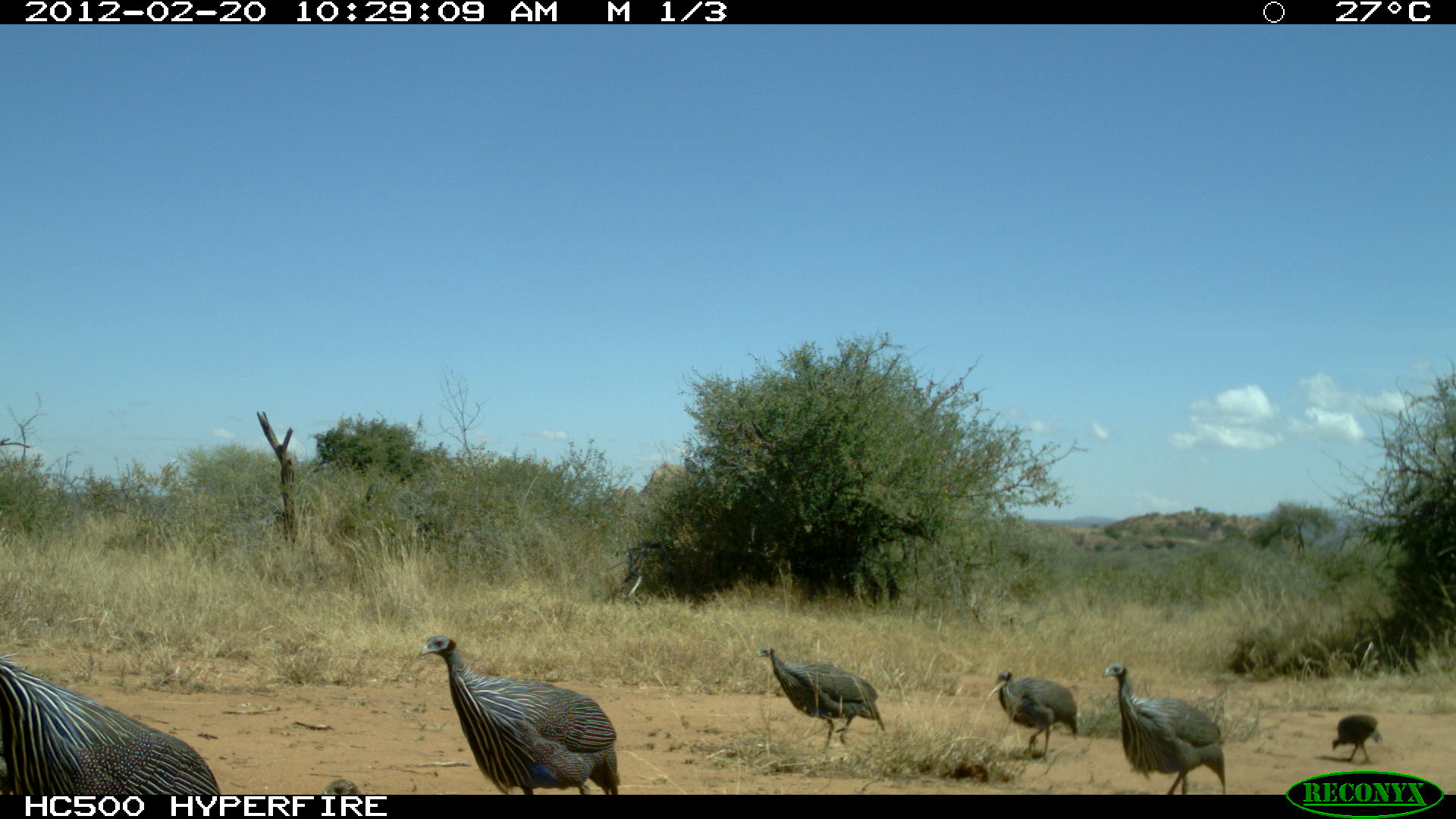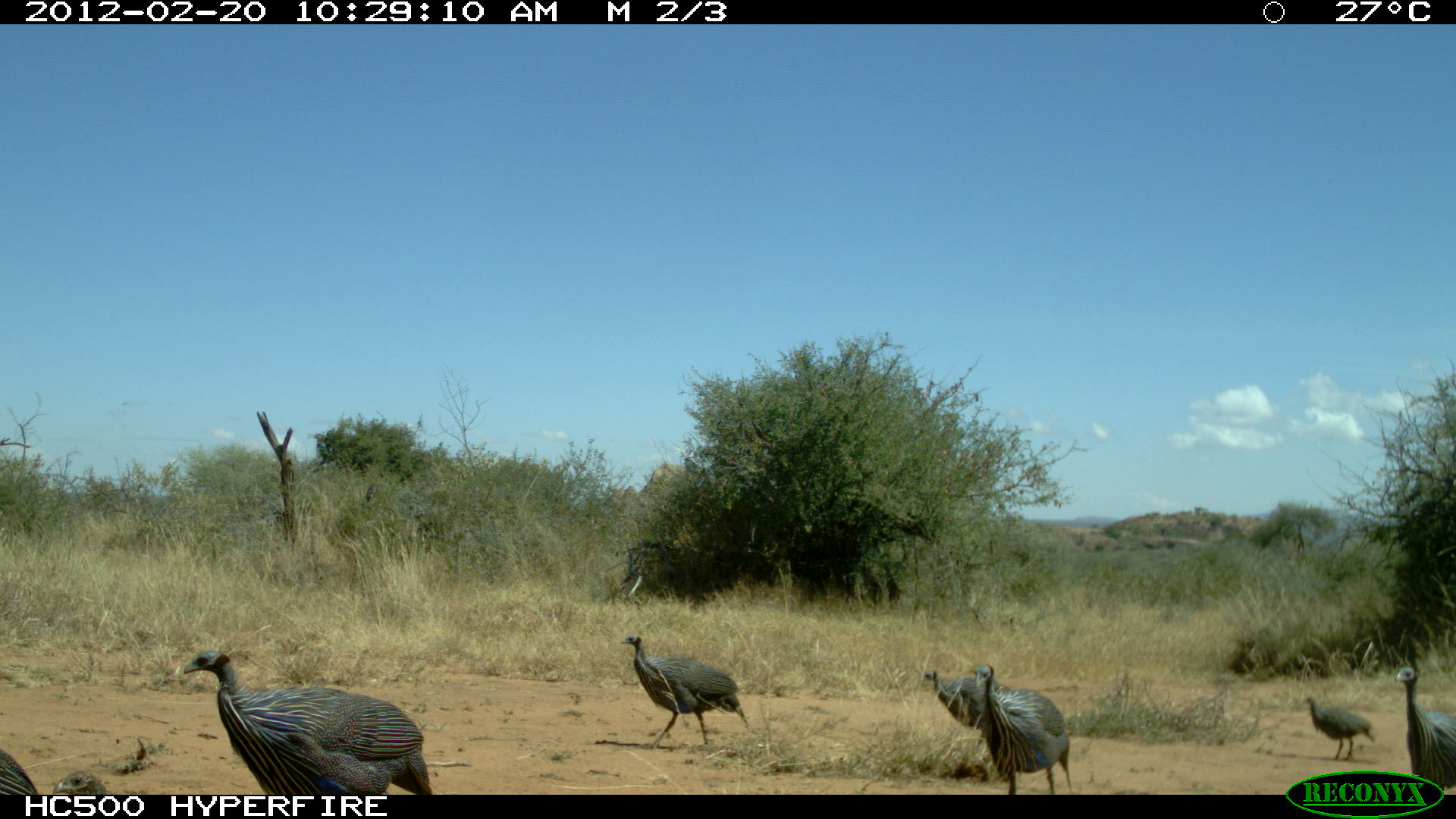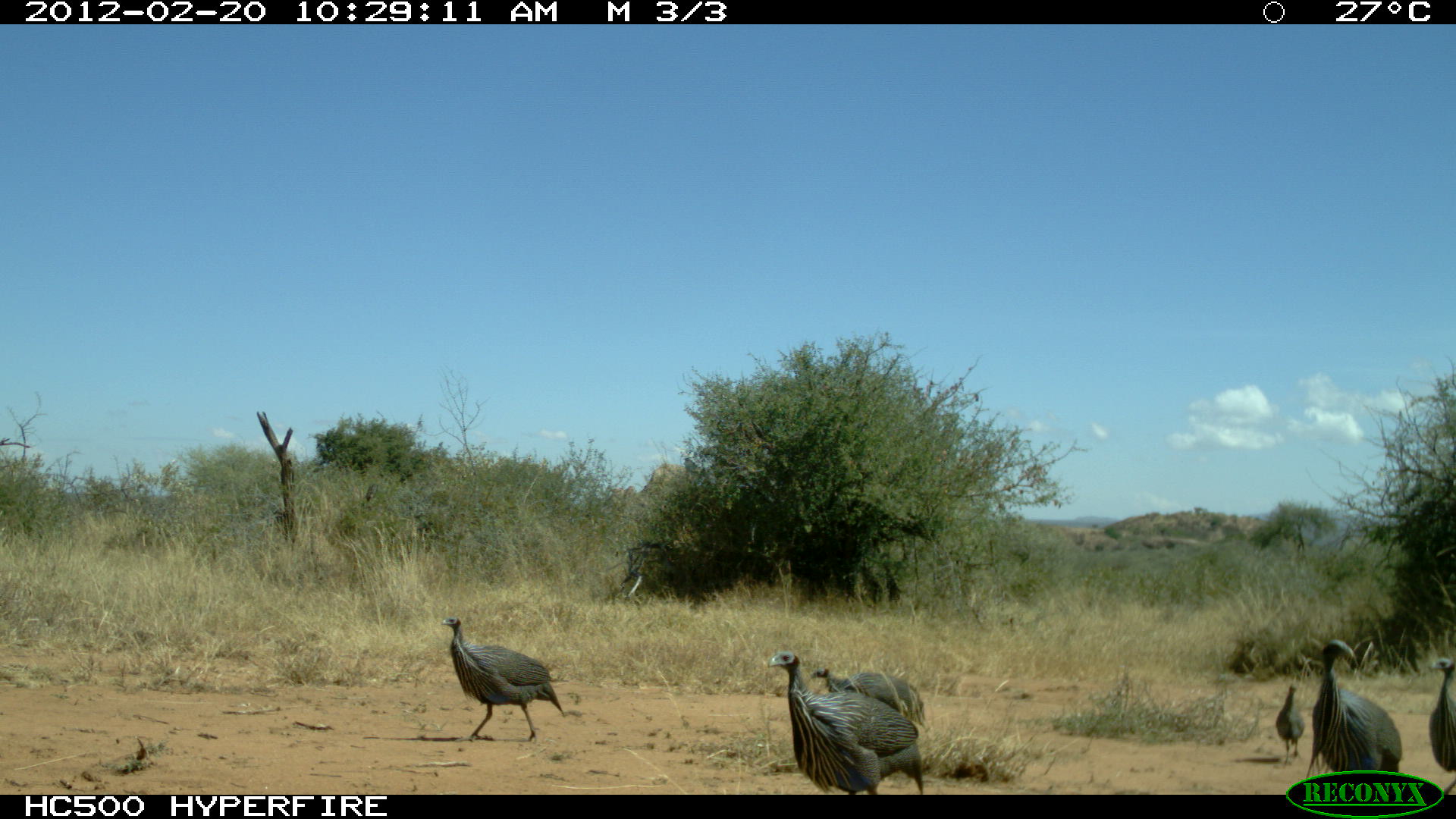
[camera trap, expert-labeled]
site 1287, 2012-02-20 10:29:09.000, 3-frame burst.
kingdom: Animalia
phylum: Chordata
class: Aves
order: Galliformes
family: Numididae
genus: Acryllium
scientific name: Acryllium vulturinum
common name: vulturine guineafowl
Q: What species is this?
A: Acryllium vulturinum (vulturine guineafowl).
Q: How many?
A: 7.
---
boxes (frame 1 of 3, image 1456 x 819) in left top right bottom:
acryllium vulturinum: 417 632 623 794; 0 655 226 796; 1102 662 1226 794; 756 646 886 754; 994 668 1079 764; 1330 714 1383 765